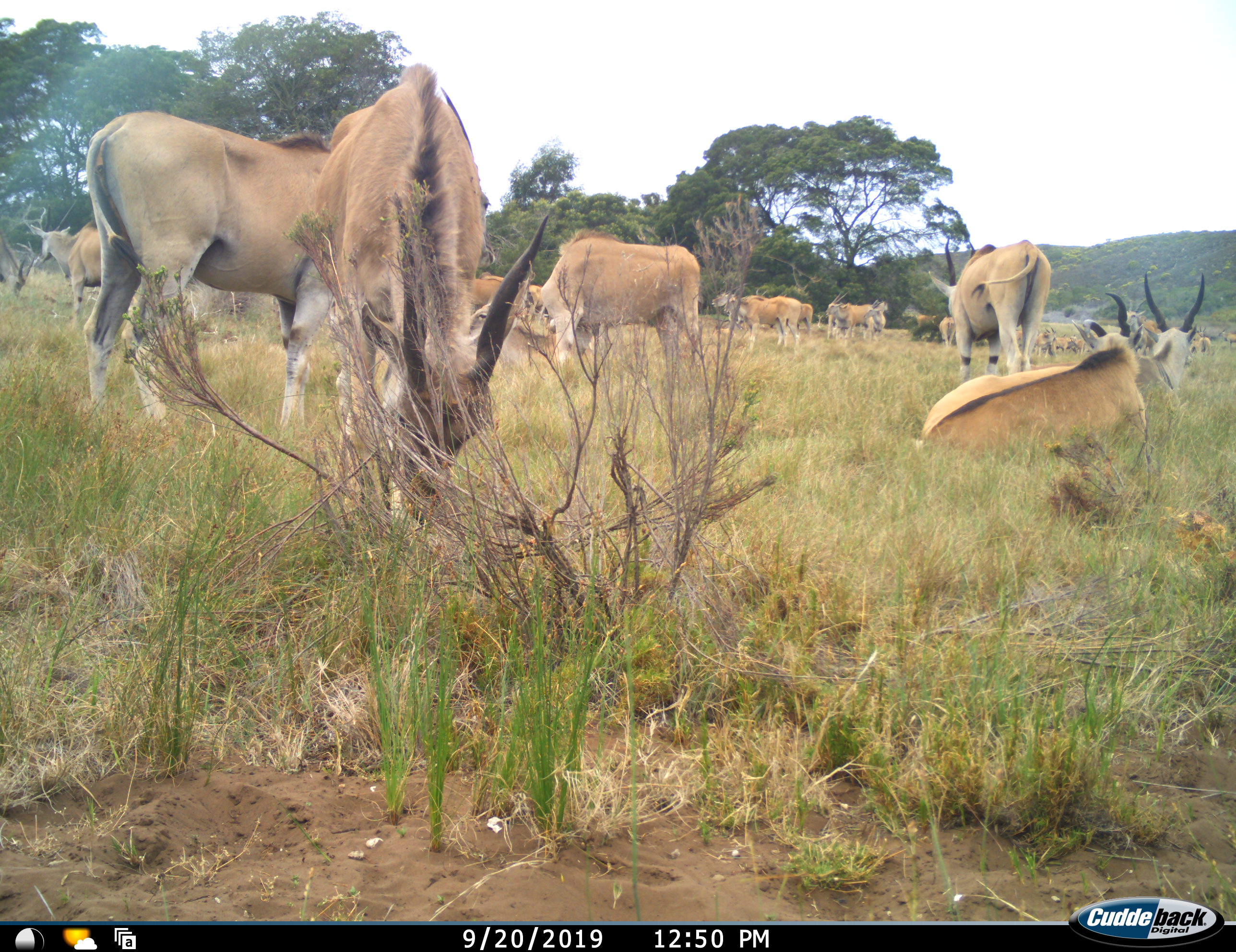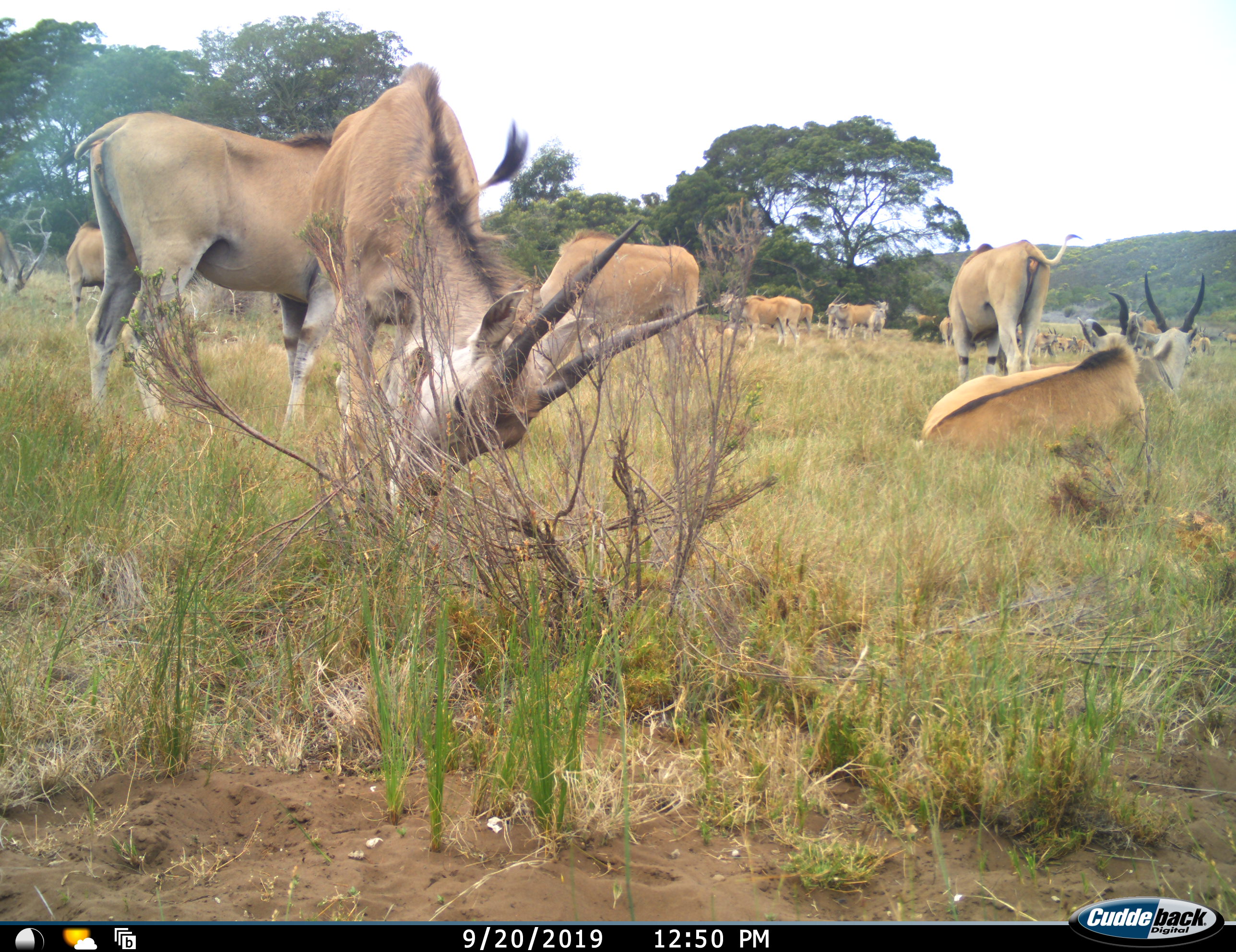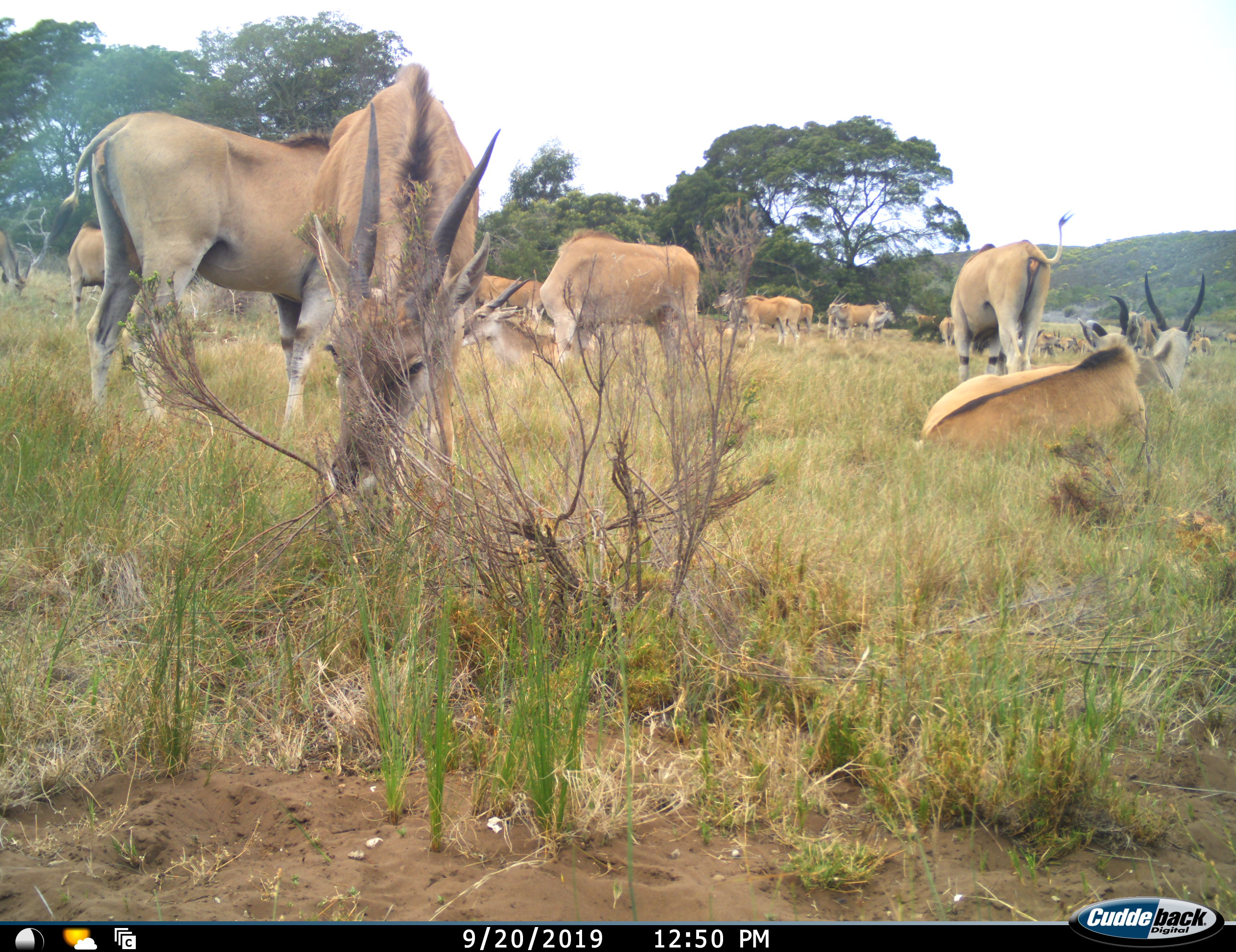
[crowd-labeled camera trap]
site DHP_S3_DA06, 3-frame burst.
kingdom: Animalia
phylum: Chordata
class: Mammalia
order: Artiodactyla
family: Bovidae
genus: Tragelaphus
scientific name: Tragelaphus oryx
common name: eland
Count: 11-50.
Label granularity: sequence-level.